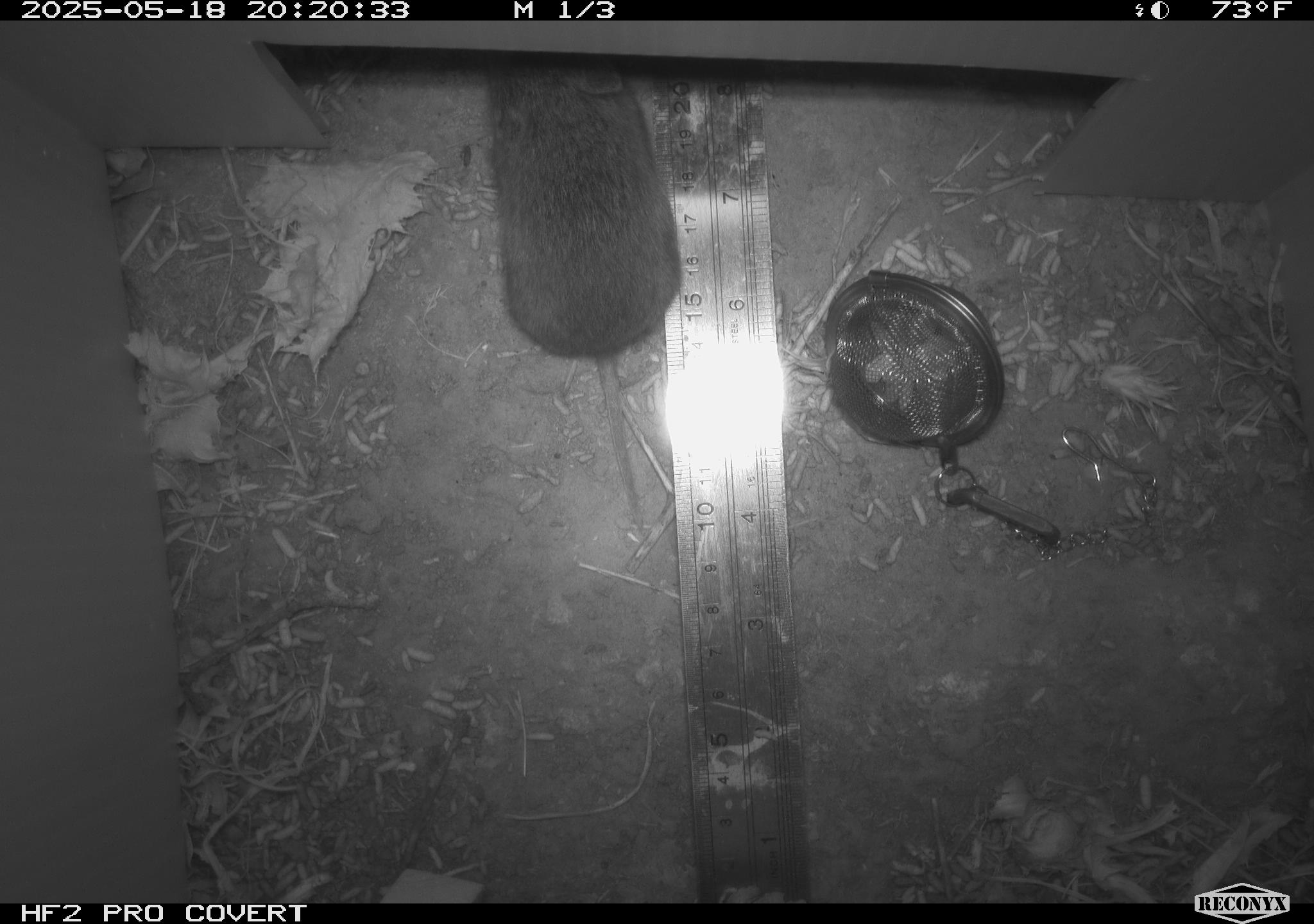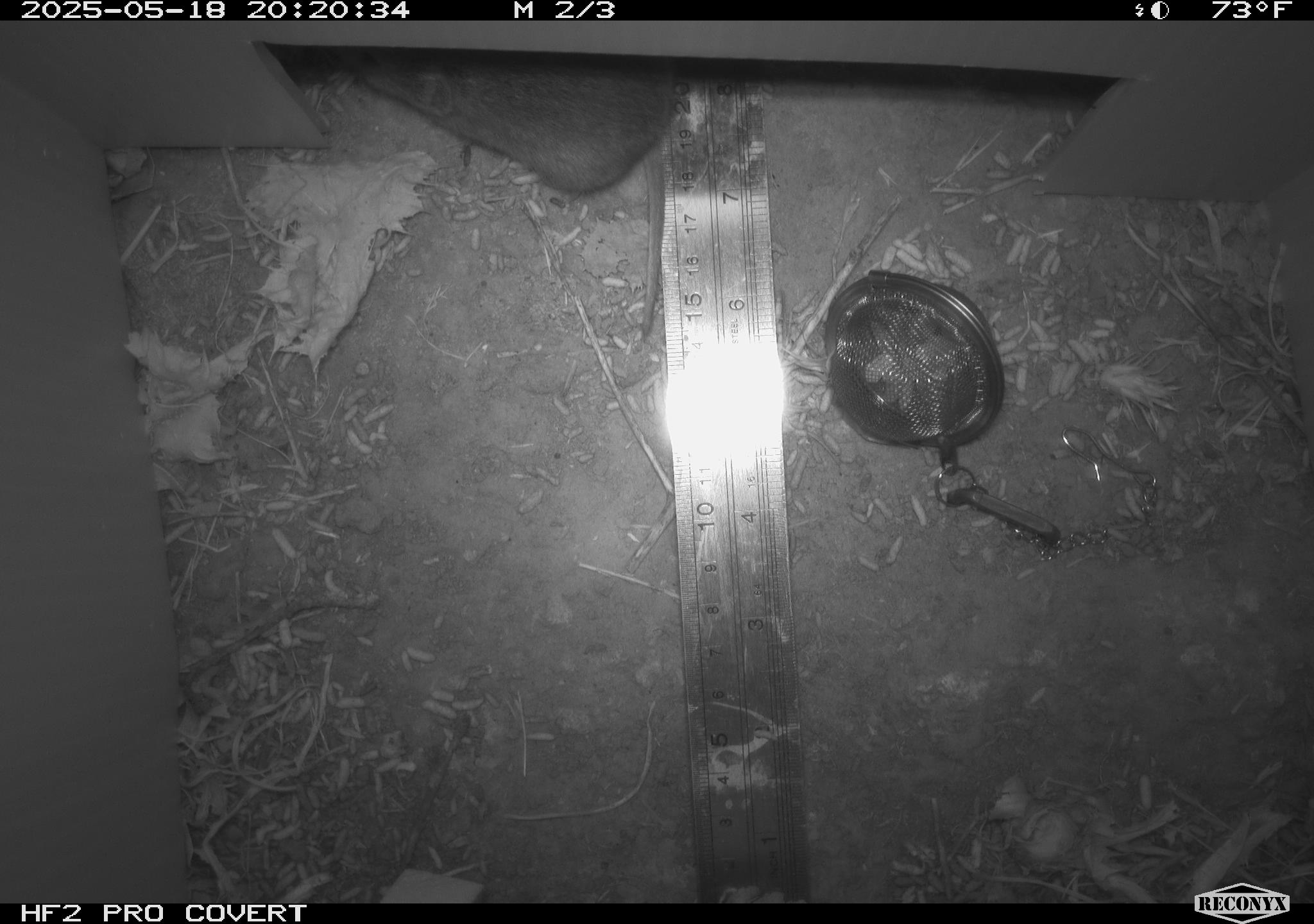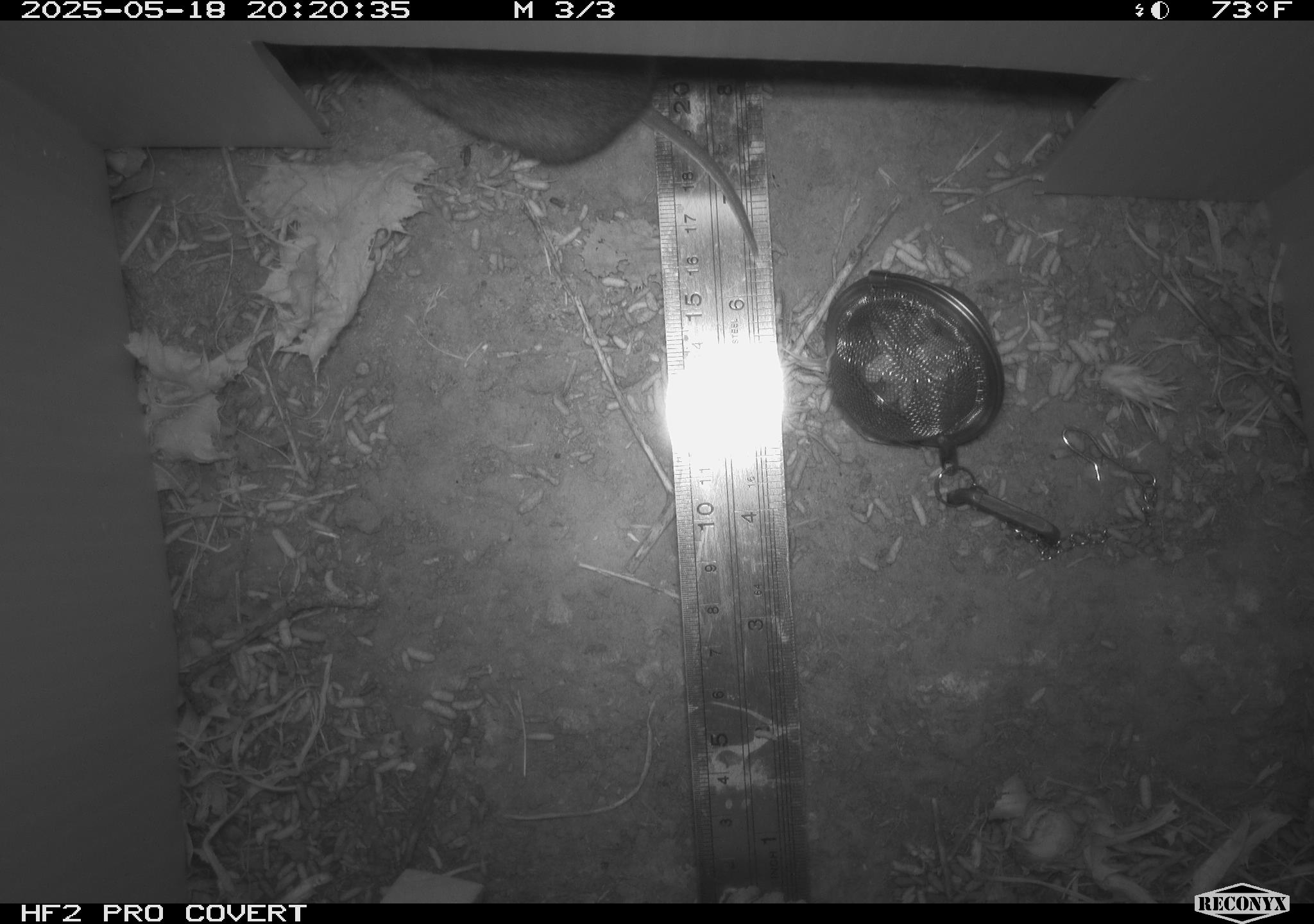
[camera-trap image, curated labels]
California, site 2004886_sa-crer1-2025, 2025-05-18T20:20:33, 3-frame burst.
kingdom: Animalia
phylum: Chordata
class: Mammalia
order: Rodentia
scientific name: Rodentia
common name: rodent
Rodent (Rodentia).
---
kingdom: Animalia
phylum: Chordata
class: Mammalia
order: Rodentia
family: Cricetidae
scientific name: Arvicolinae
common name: voles, lemmings, and muskrats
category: arvicolinae subfamily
Arvicolinae subfamily (voles, lemmings, and muskrats) (Arvicolinae).